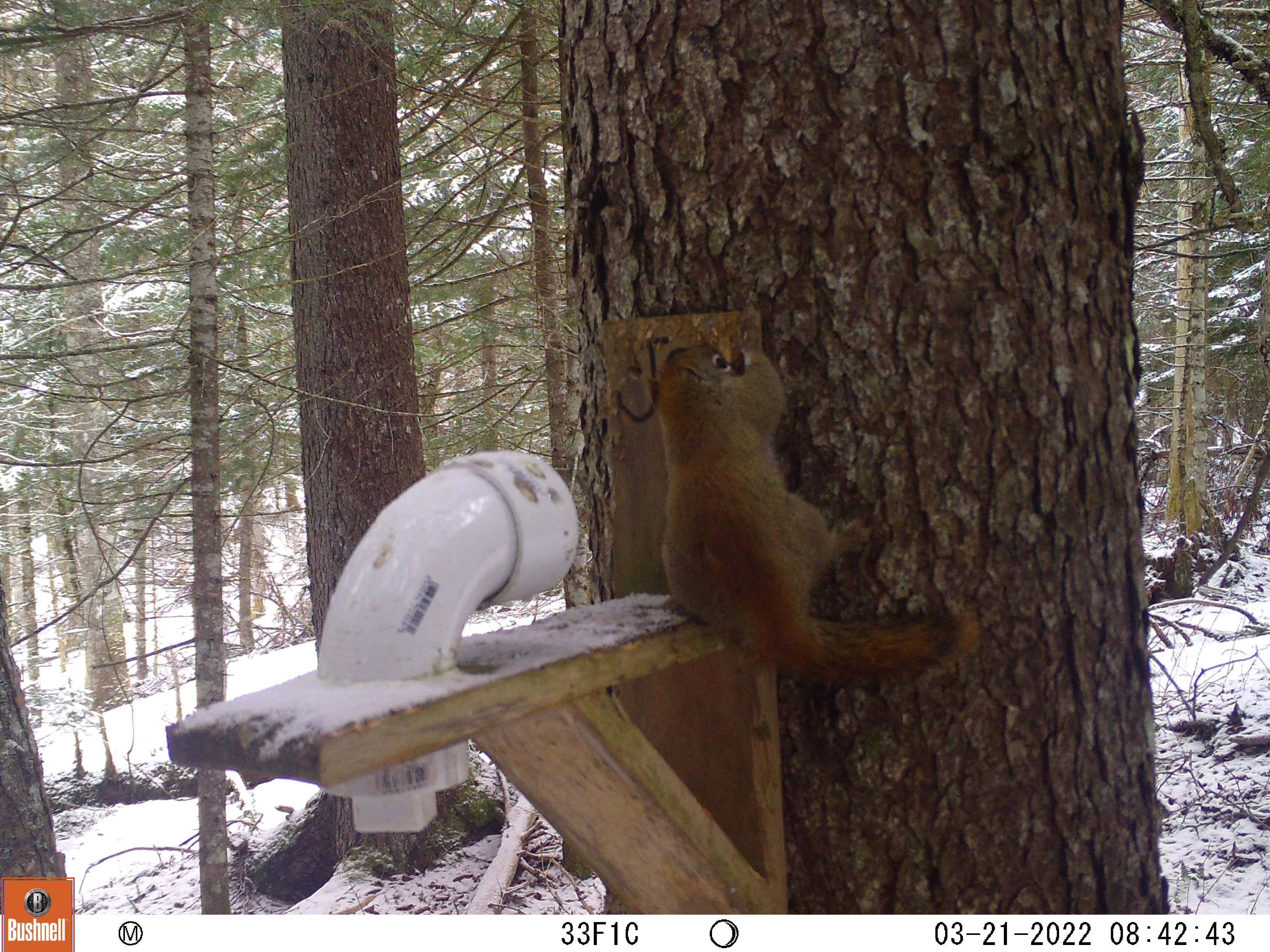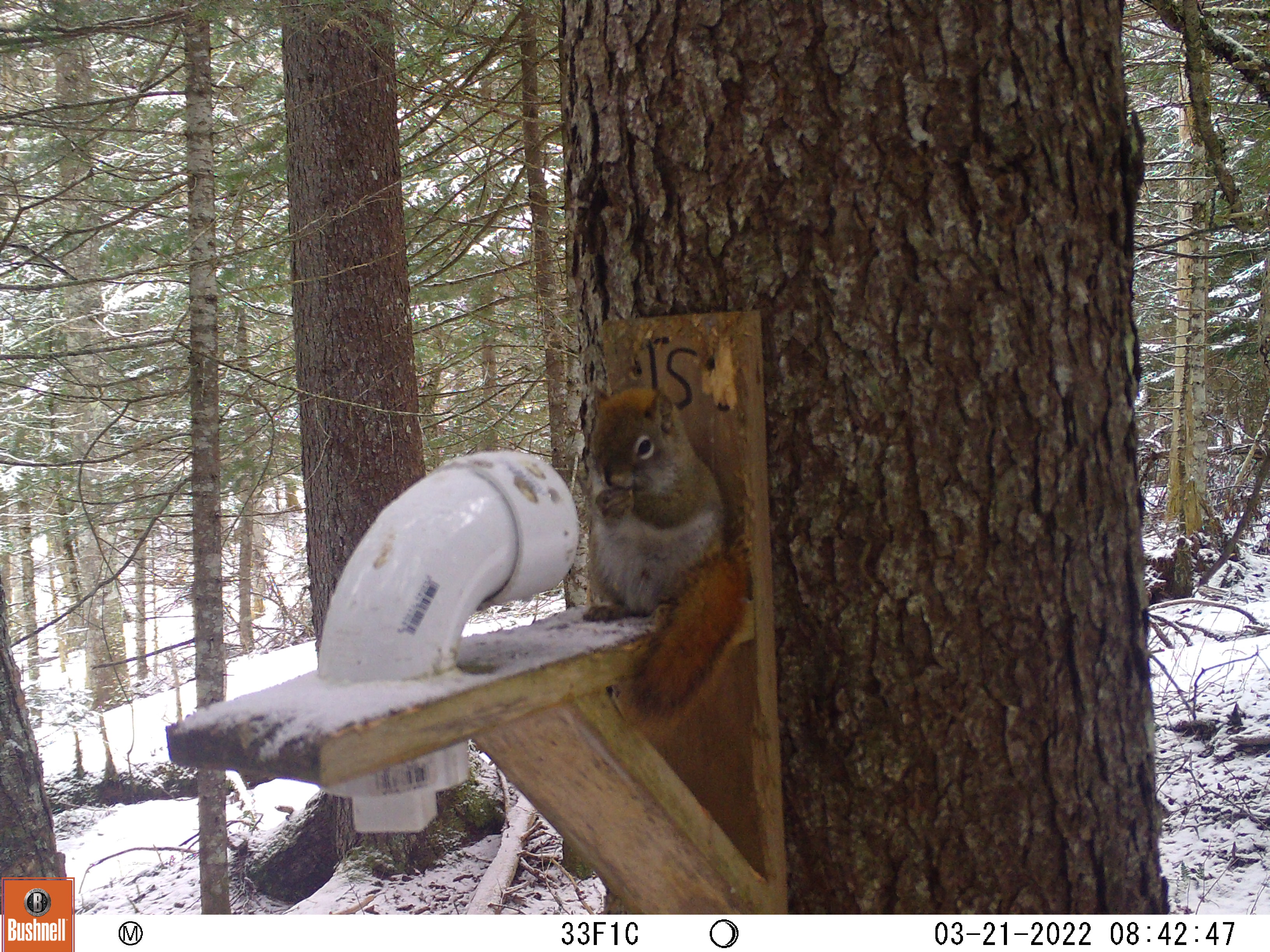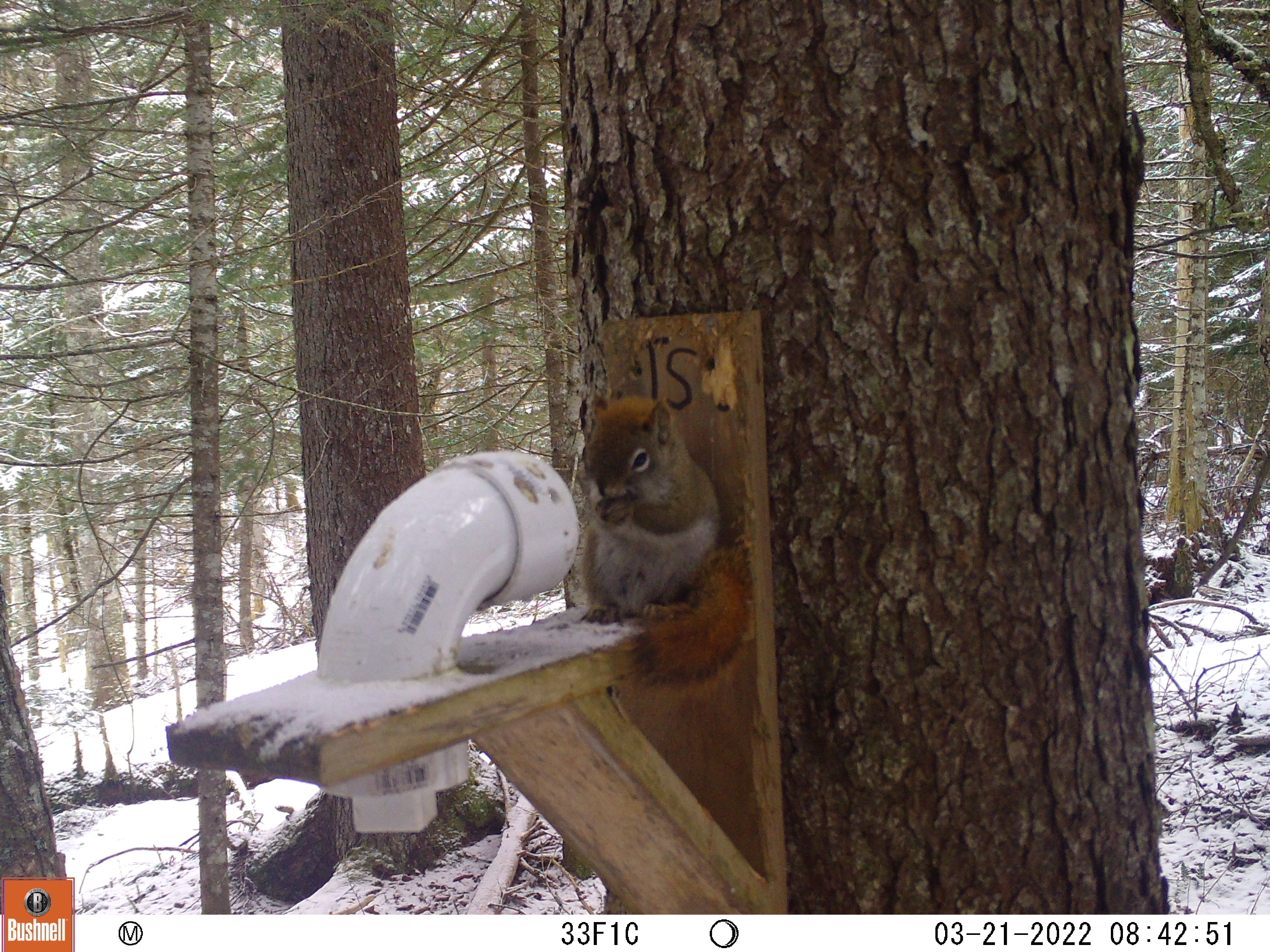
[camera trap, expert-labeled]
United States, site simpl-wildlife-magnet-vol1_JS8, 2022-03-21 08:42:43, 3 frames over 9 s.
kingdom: Animalia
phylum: Chordata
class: Mammalia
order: Rodentia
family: Sciuridae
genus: Tamiasciurus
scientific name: Tamiasciurus hudsonicus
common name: red squirrel